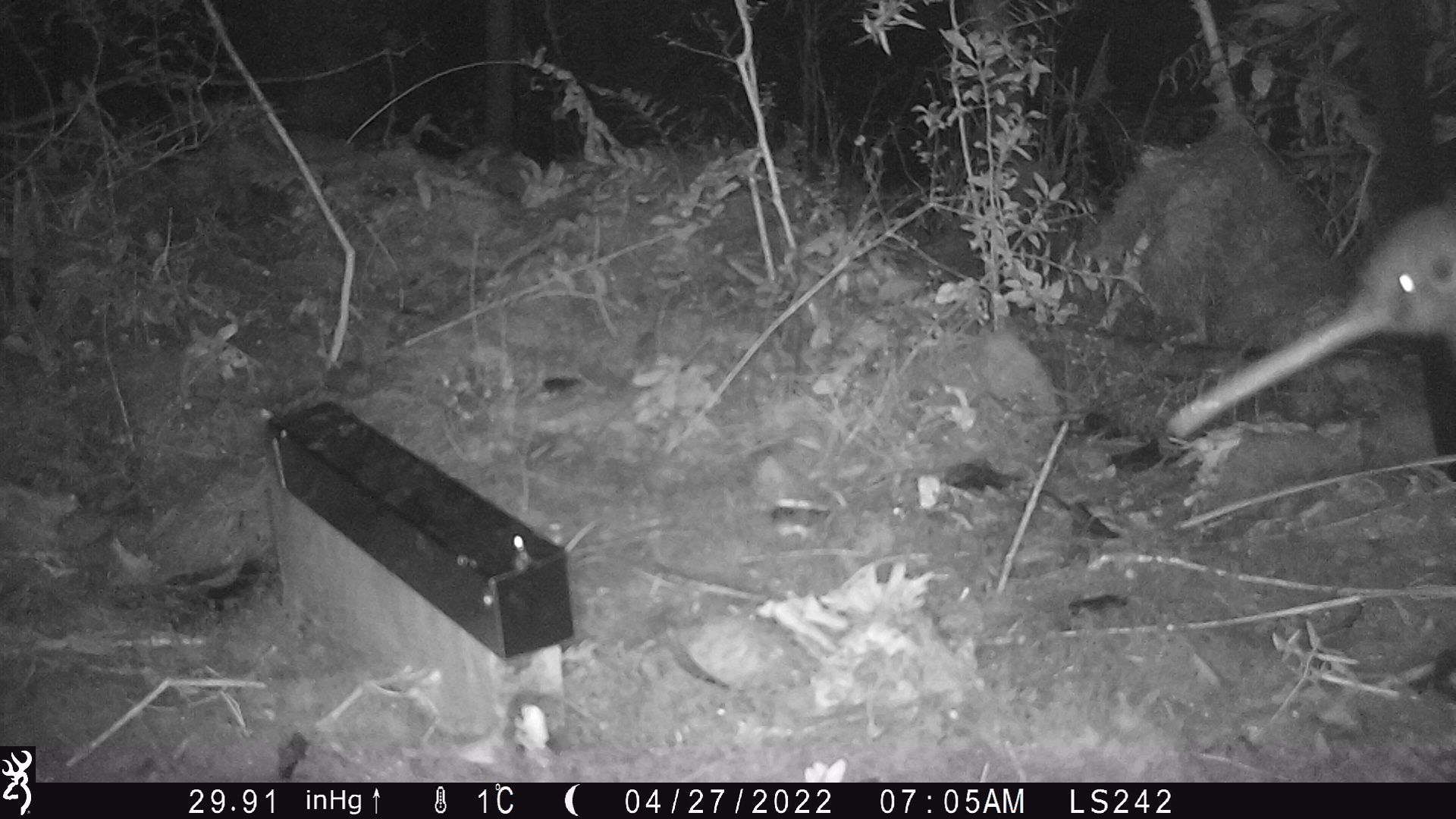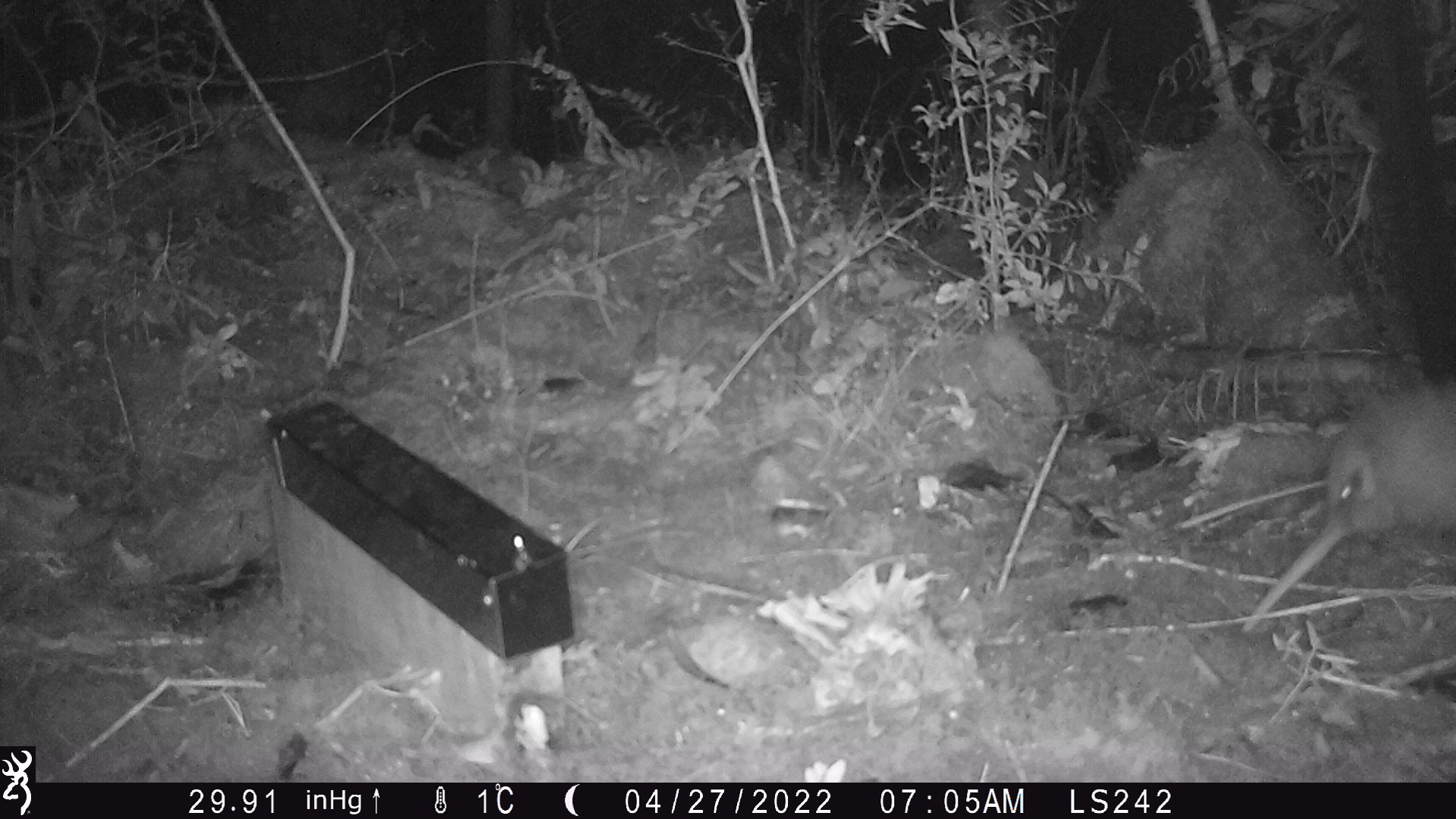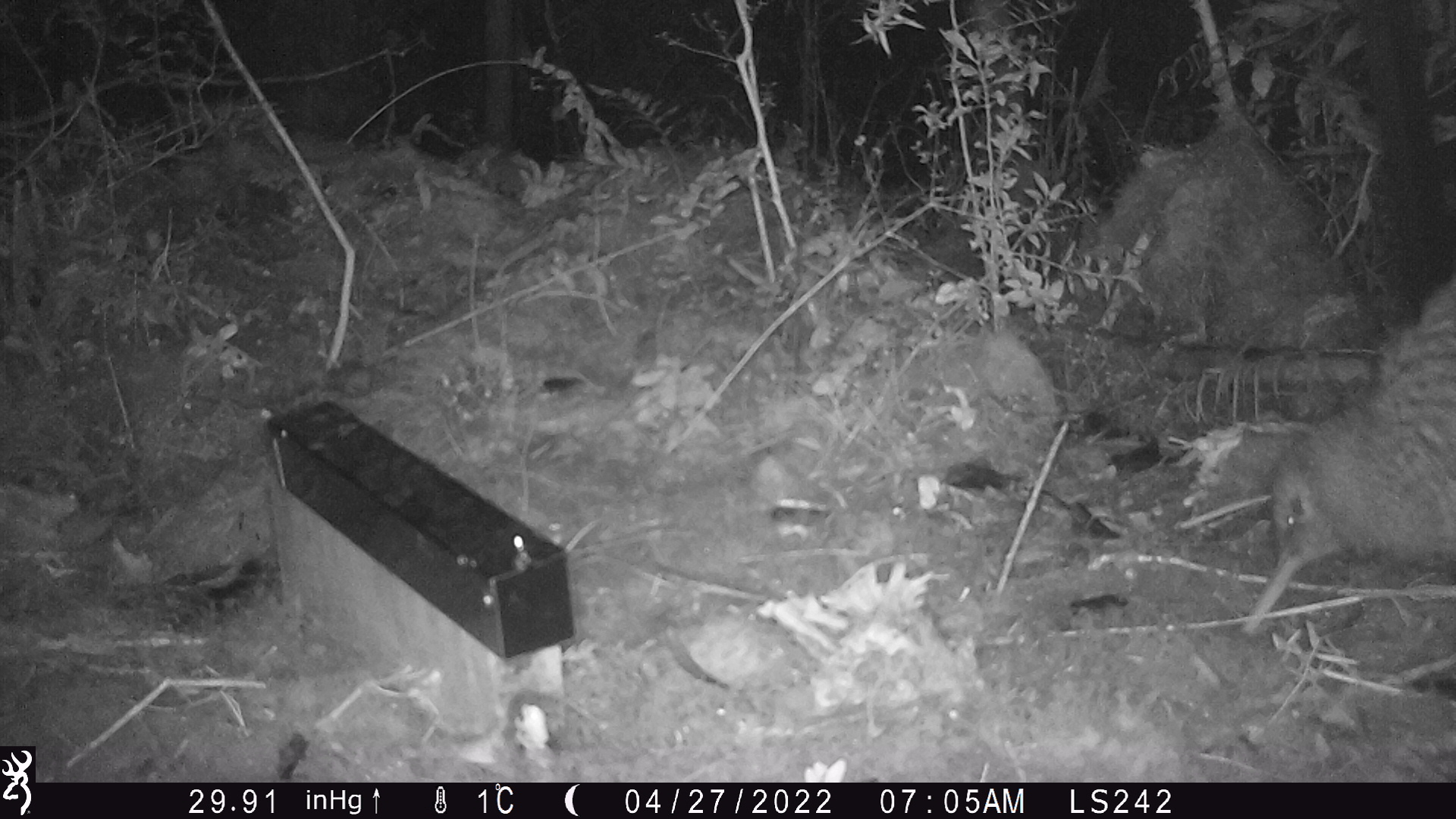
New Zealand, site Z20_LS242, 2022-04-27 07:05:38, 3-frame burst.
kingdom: Animalia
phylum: Chordata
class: Aves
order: Apterygiformes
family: Apterygidae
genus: Apteryx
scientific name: Apteryx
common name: kiwi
Kiwi (Apteryx).